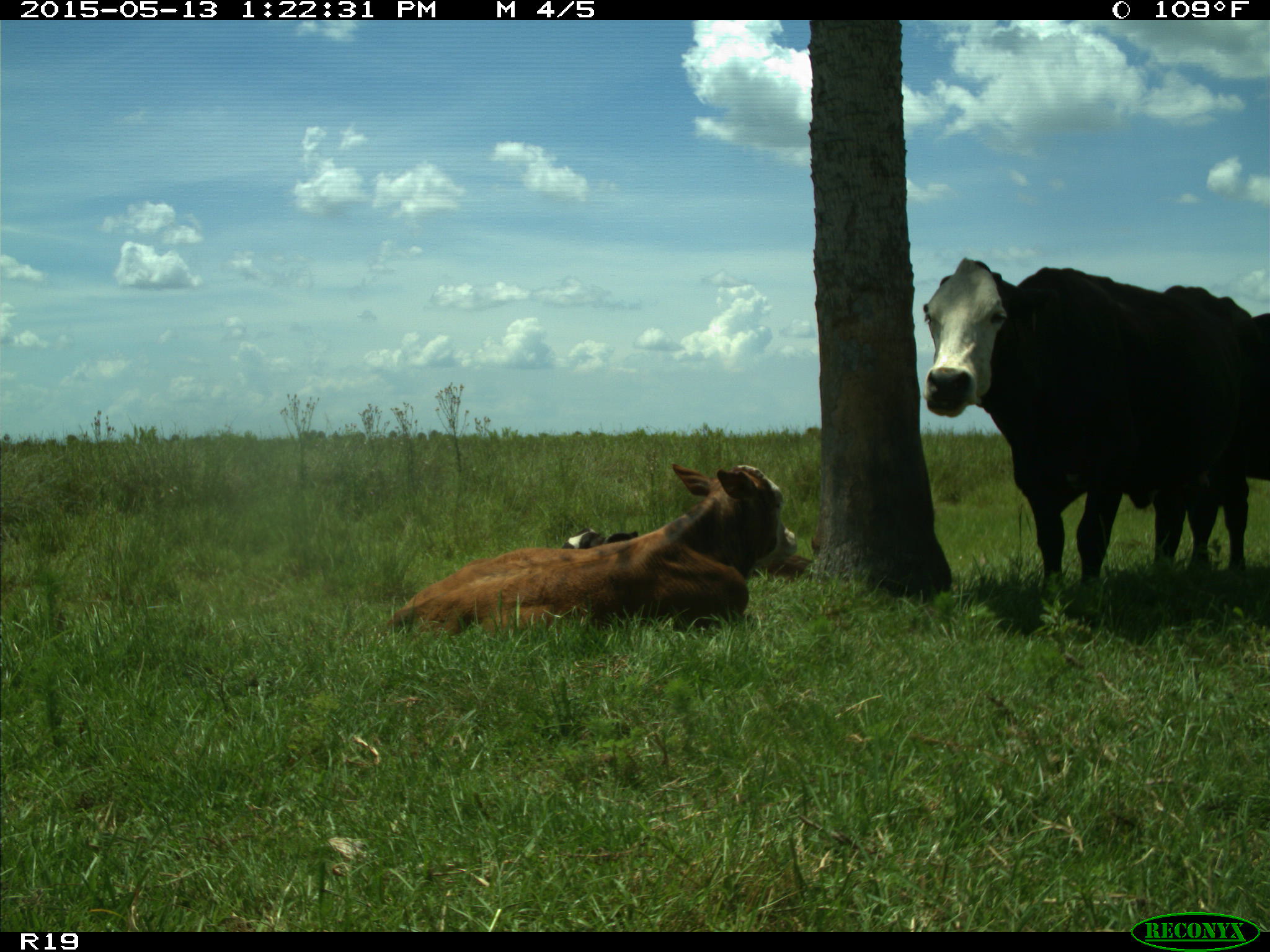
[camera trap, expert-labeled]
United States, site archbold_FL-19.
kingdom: Animalia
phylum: Chordata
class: Mammalia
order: Artiodactyla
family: Bovidae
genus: Bos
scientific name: Bos taurus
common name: domestic cow